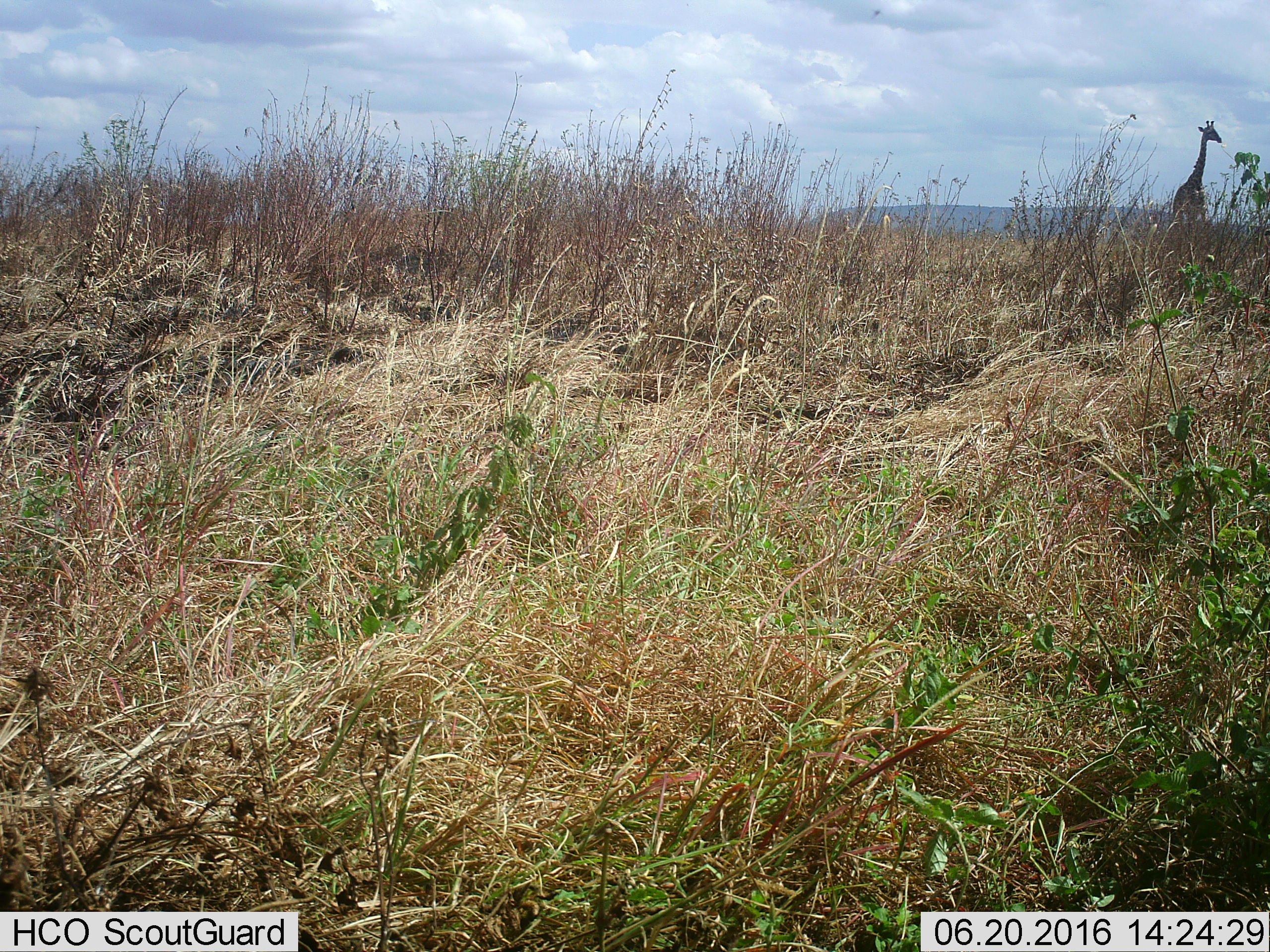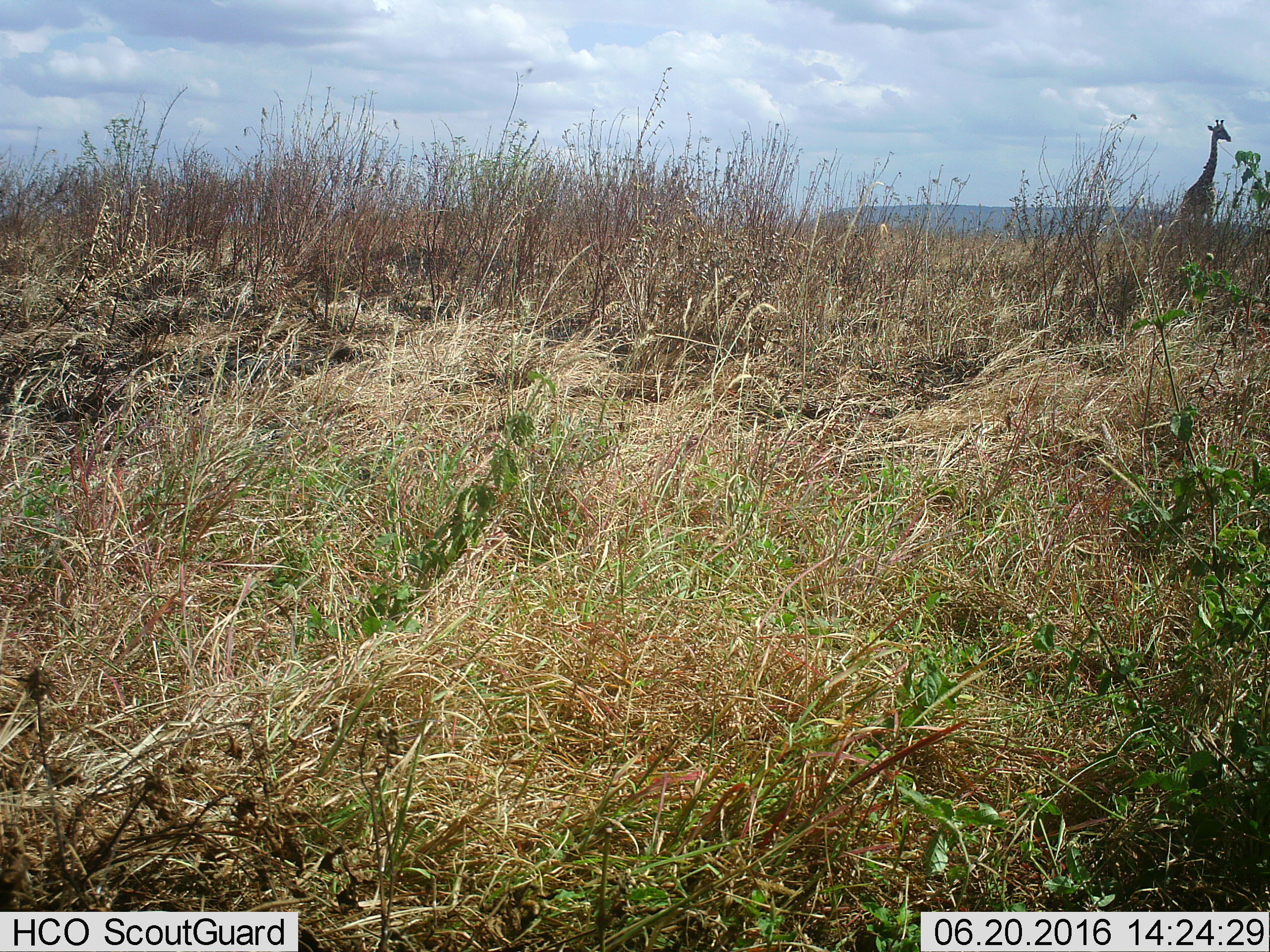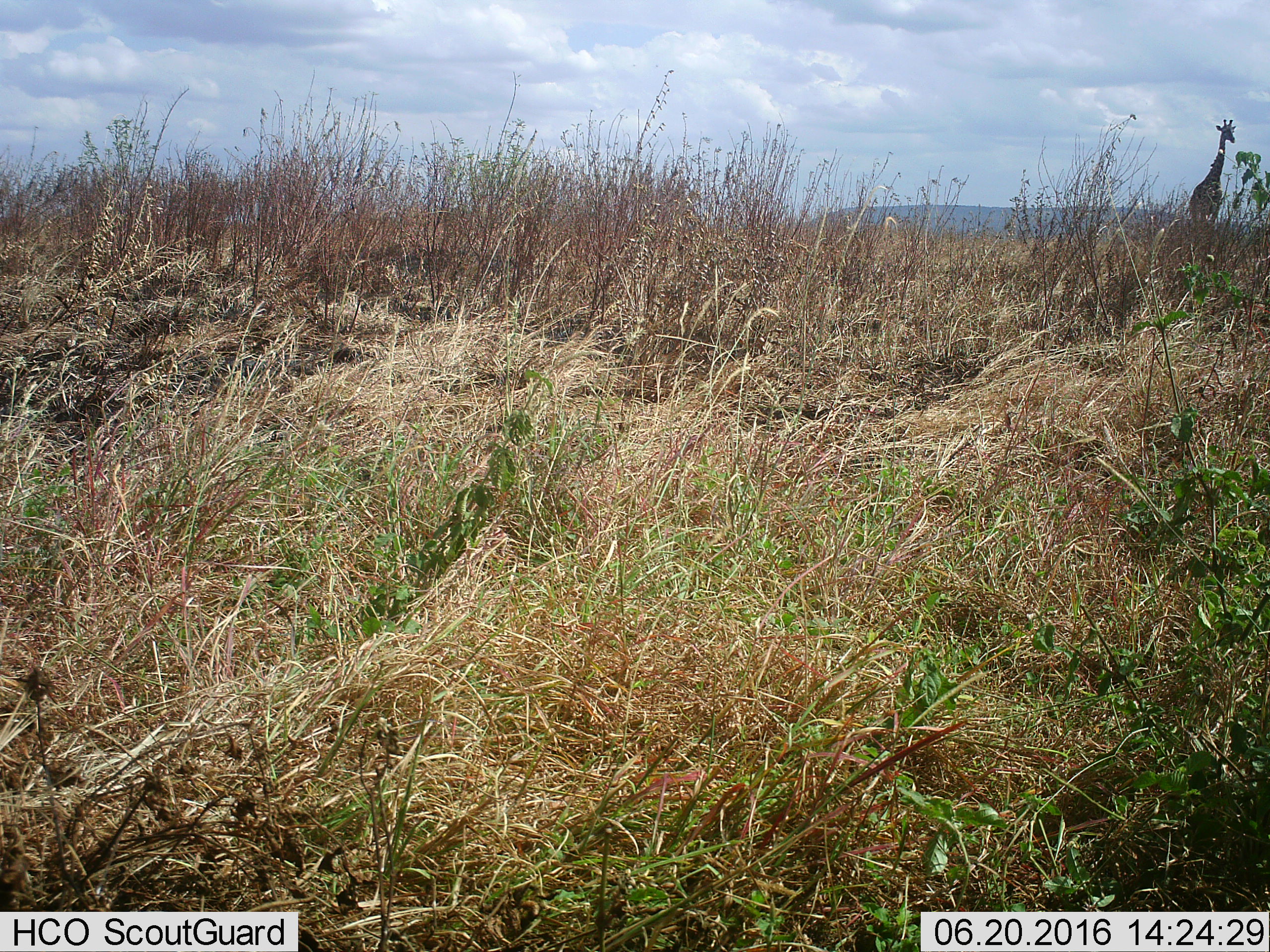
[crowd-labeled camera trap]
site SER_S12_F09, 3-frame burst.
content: unidentified animal